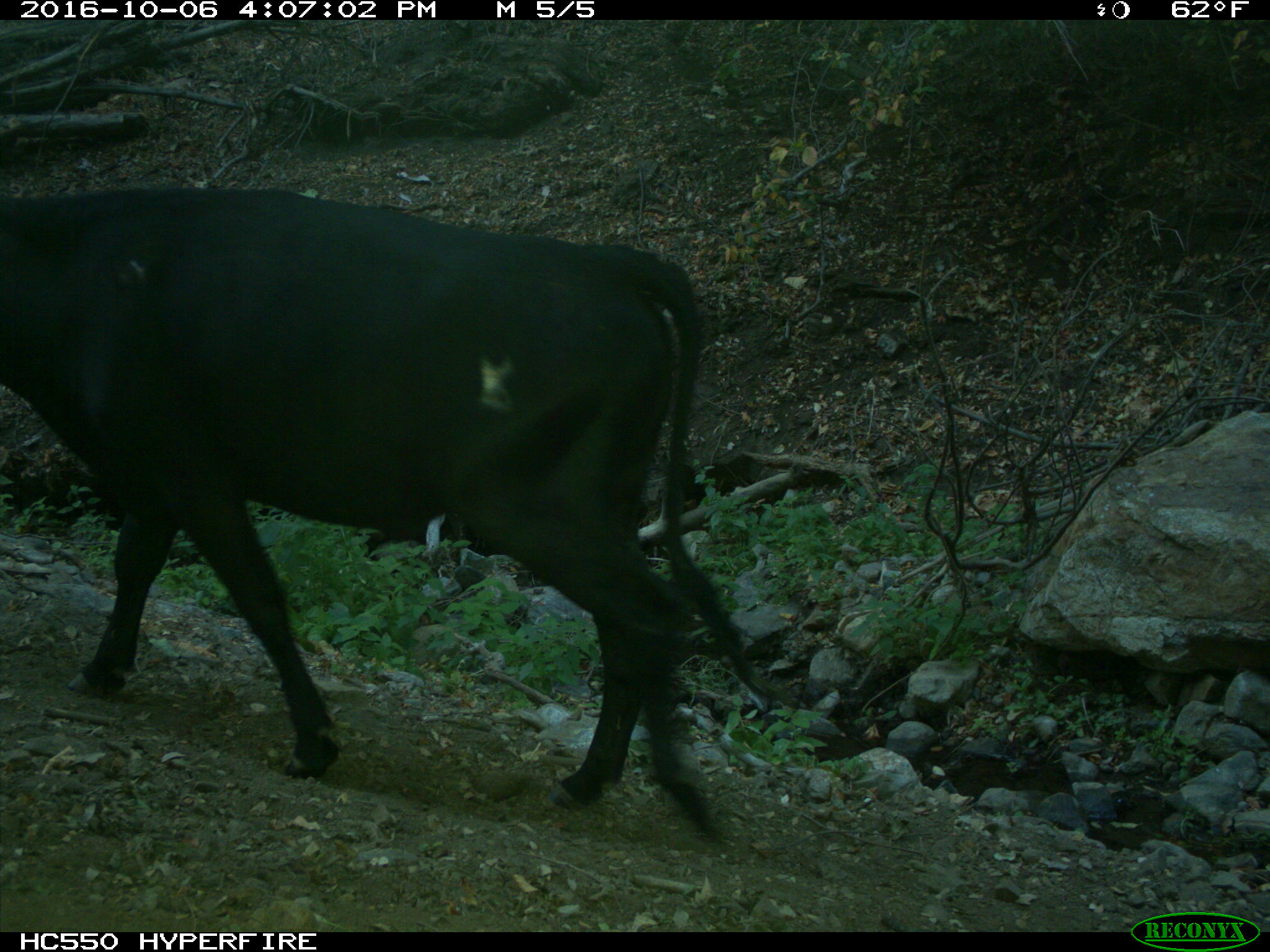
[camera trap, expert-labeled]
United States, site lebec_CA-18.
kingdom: Animalia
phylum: Chordata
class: Mammalia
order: Artiodactyla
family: Bovidae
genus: Bos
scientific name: Bos taurus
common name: domestic cow